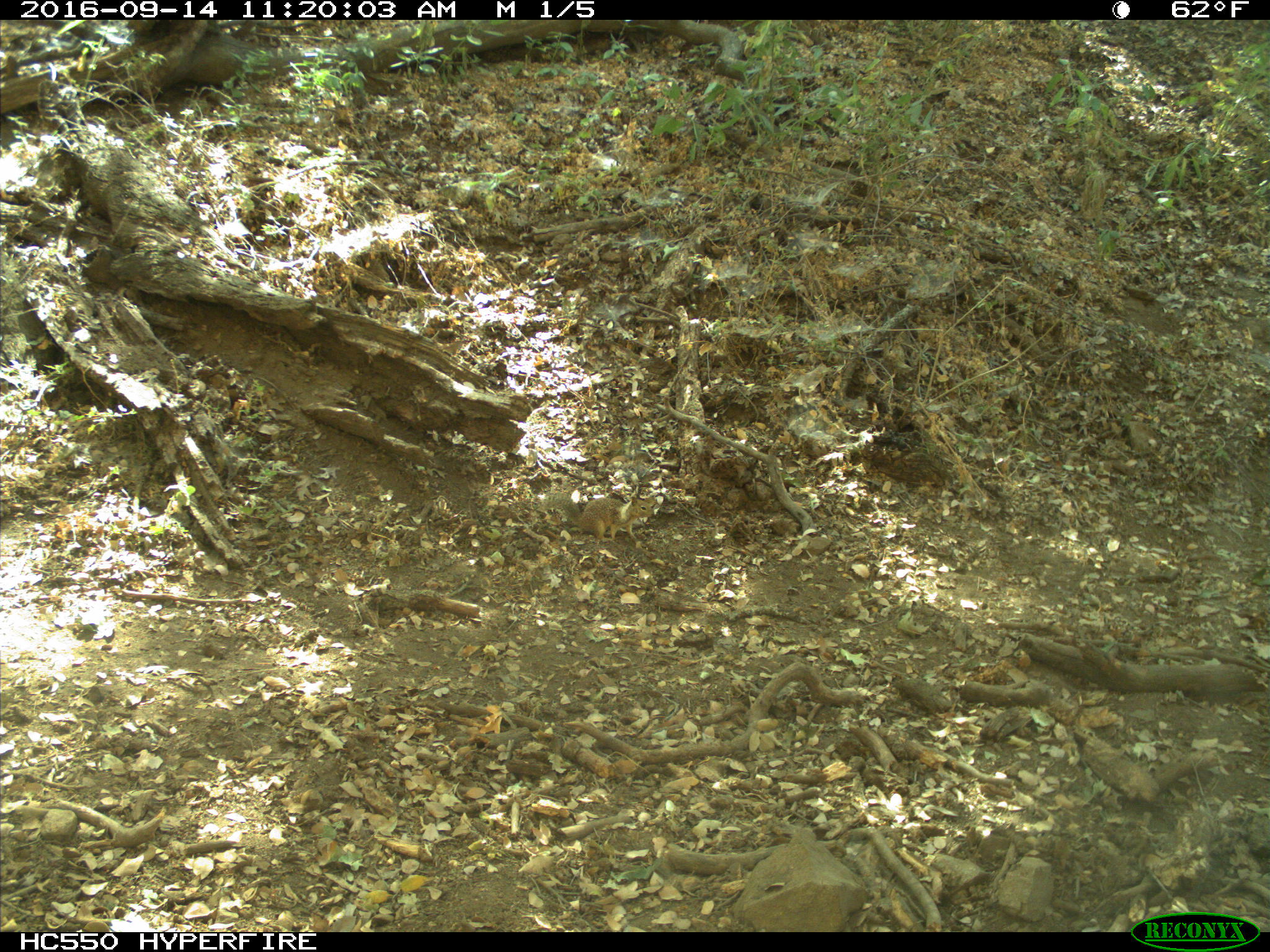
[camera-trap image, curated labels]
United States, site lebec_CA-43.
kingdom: Animalia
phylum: Chordata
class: Mammalia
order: Rodentia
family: Sciuridae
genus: Otospermophilus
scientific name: Otospermophilus beecheyi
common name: california ground squirrel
Otospermophilus beecheyi (california ground squirrel).